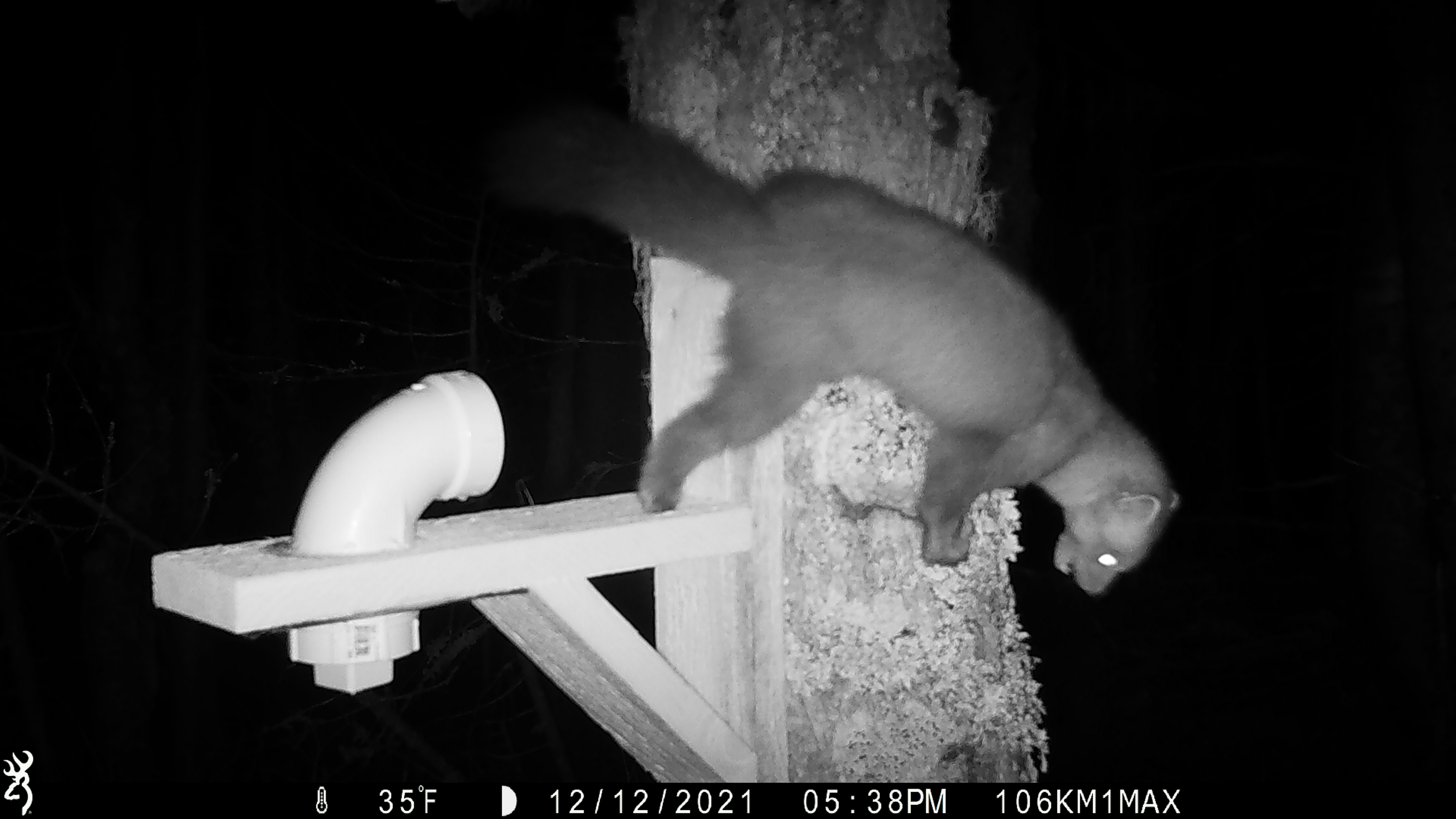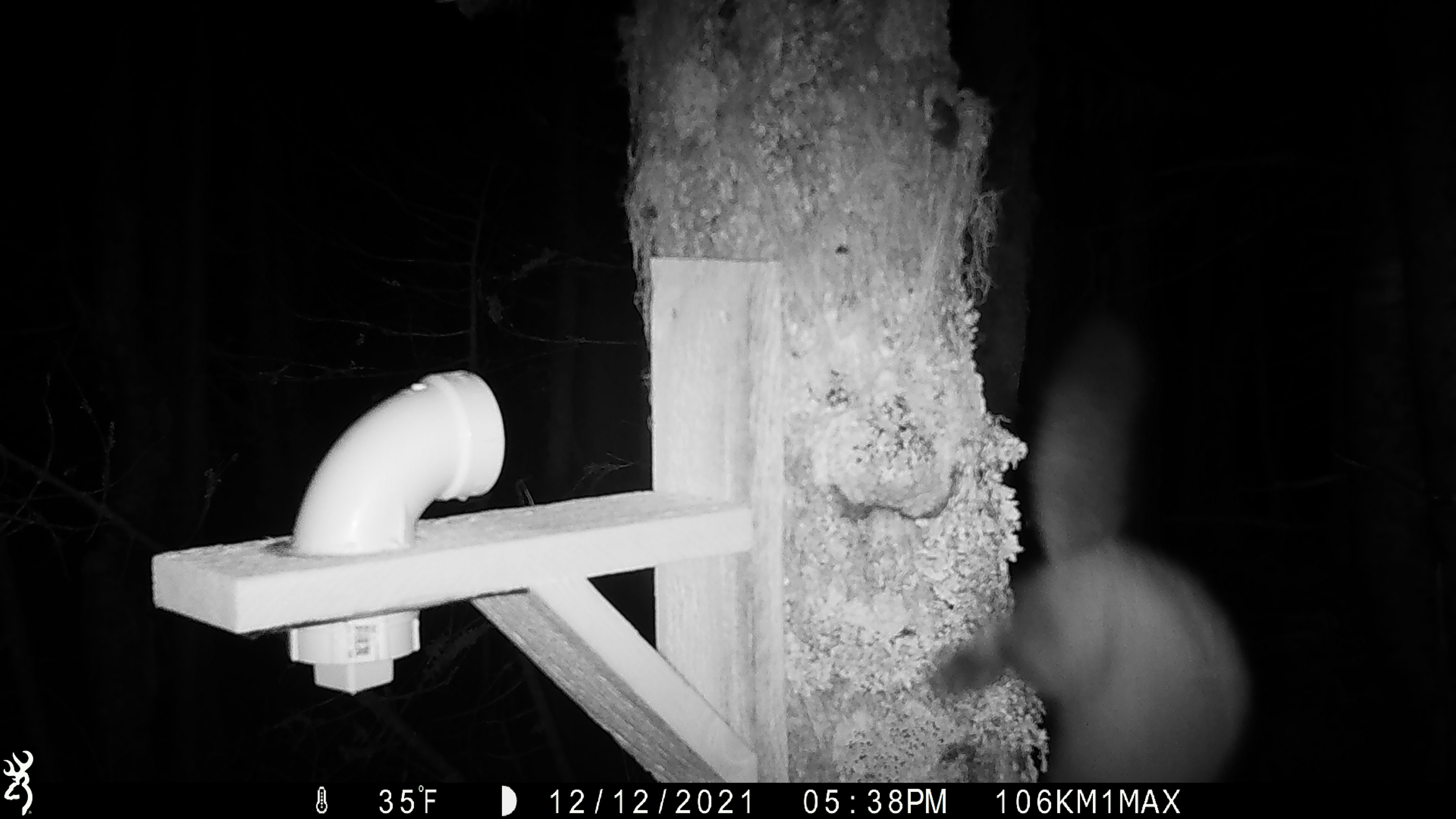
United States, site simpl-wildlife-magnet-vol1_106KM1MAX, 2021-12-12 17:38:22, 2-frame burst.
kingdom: Animalia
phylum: Chordata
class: Mammalia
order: Carnivora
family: Mustelidae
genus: Martes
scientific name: Martes americana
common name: american marten